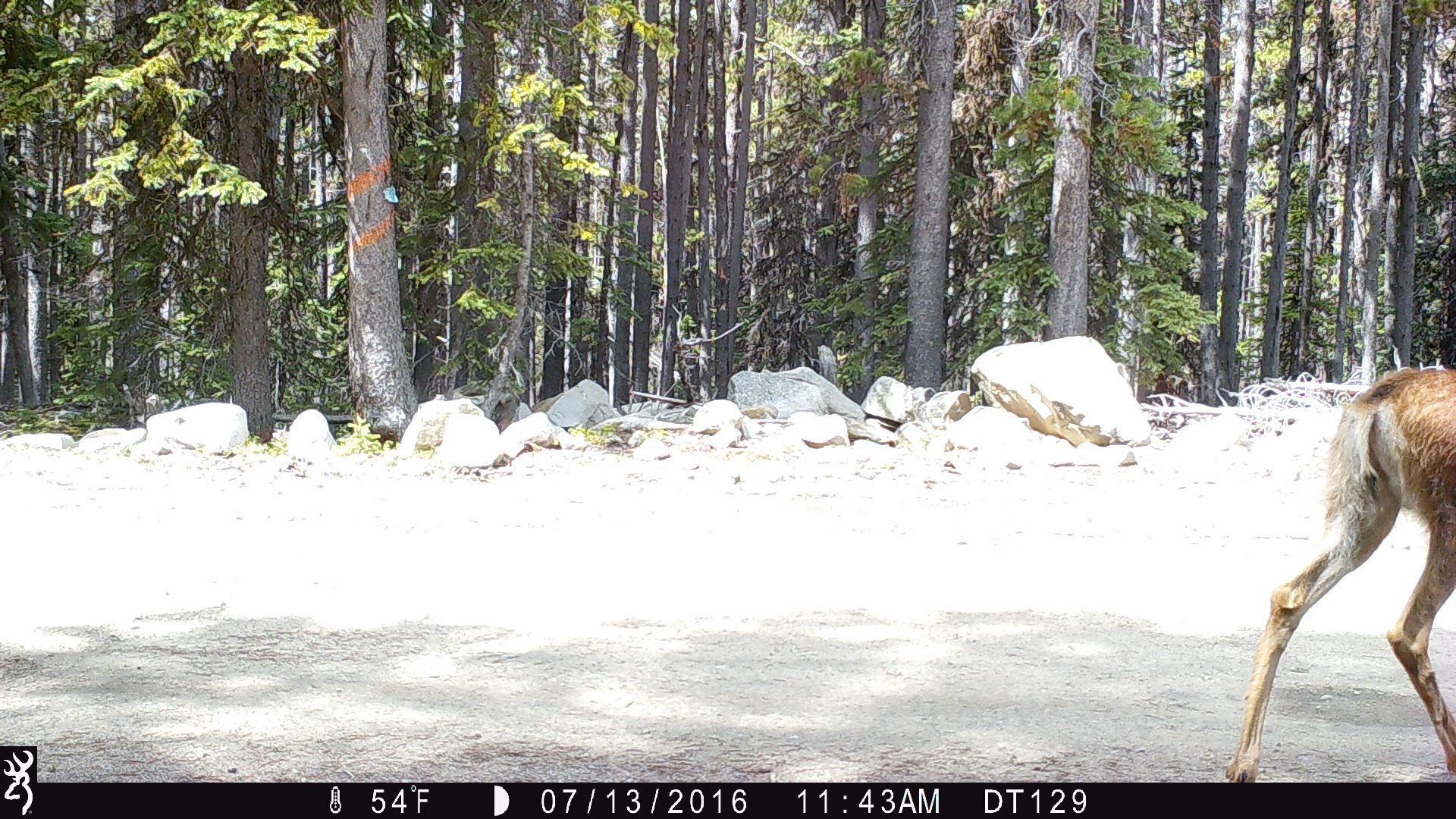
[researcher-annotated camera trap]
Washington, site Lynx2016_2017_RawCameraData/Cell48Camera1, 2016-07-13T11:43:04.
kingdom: Animalia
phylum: Chordata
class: Mammalia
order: Artiodactyla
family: Cervidae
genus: Odocoileus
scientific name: Odocoileus hemionus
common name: mule deer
Odocoileus hemionus (mule deer). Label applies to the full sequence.